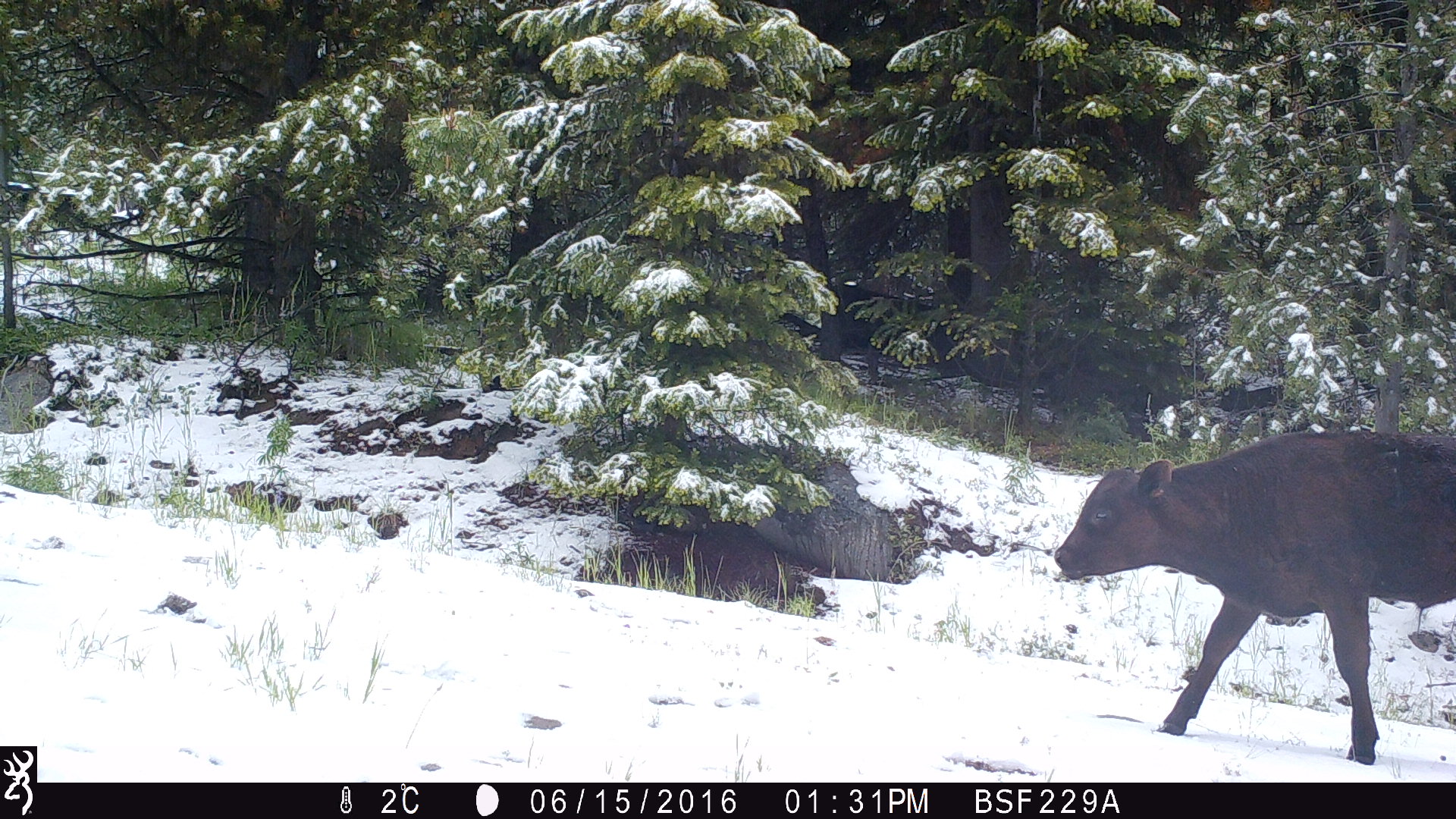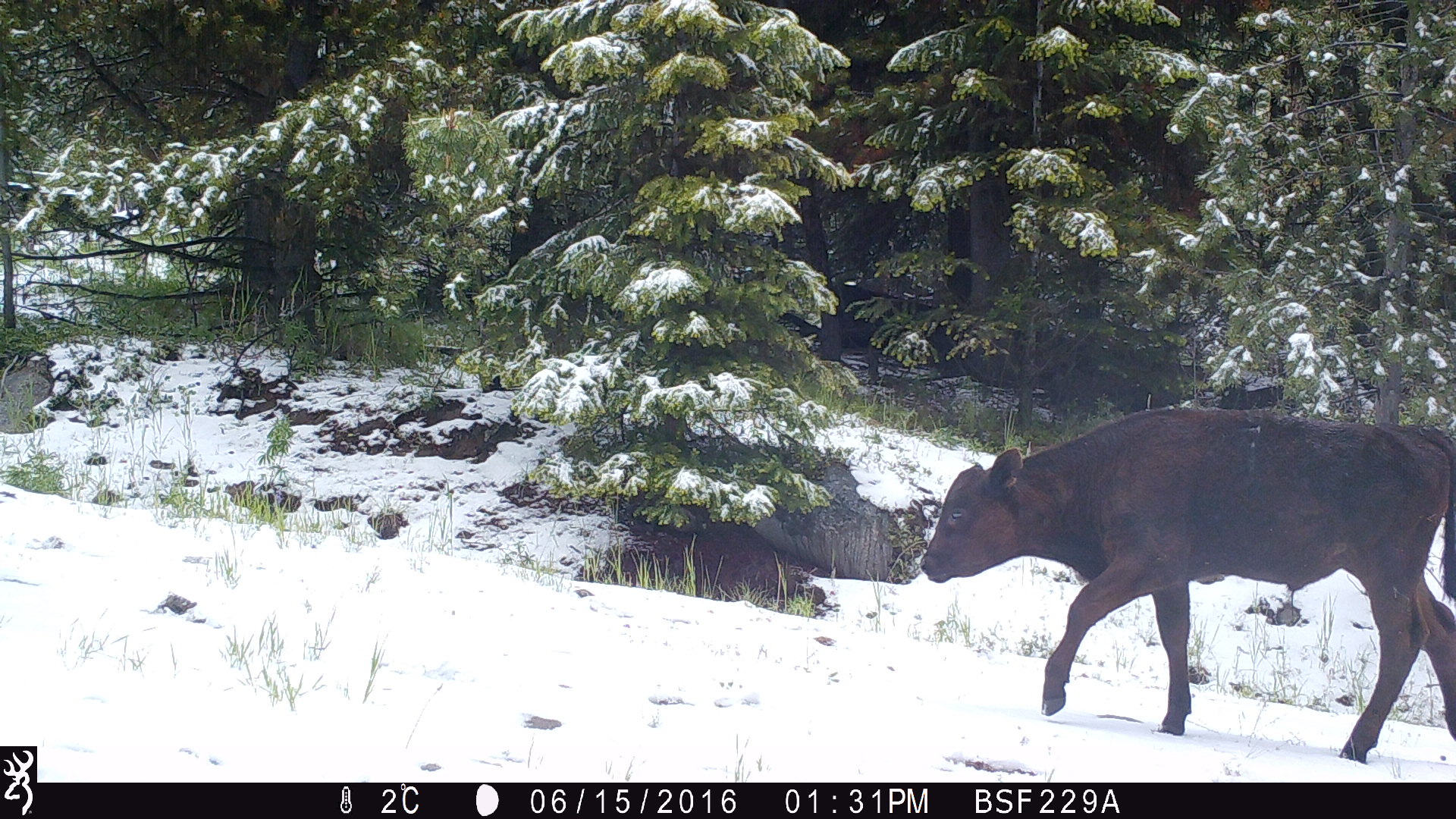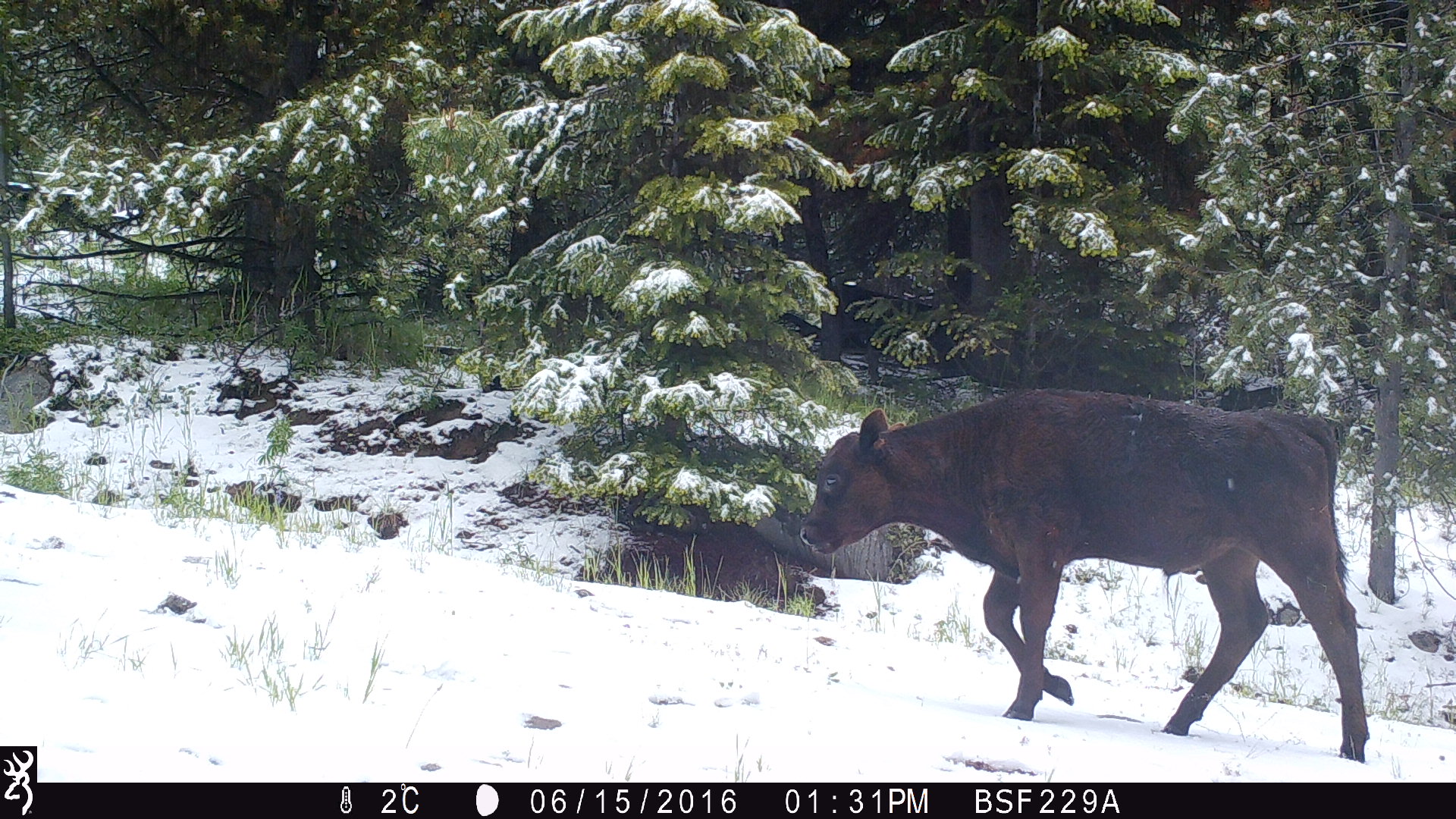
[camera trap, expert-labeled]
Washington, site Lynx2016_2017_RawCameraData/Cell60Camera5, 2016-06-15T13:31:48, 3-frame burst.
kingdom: Animalia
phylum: Chordata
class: Mammalia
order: Artiodactyla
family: Bovidae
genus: Bos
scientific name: Bos taurus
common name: domestic cattle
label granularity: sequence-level